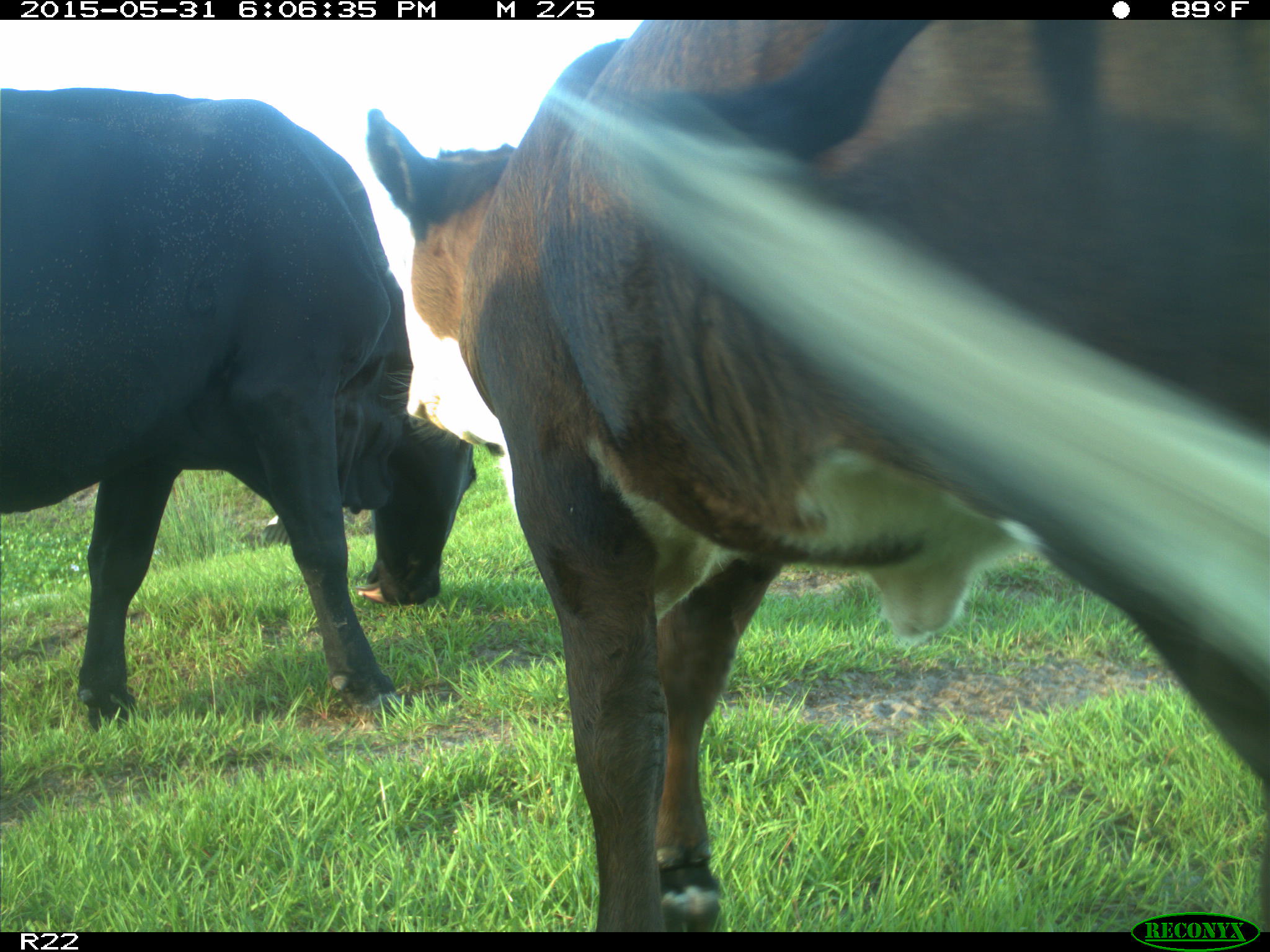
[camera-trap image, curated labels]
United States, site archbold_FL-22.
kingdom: Animalia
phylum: Chordata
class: Mammalia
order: Artiodactyla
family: Bovidae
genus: Bos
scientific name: Bos taurus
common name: domestic cow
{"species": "Bos taurus (domestic cow)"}